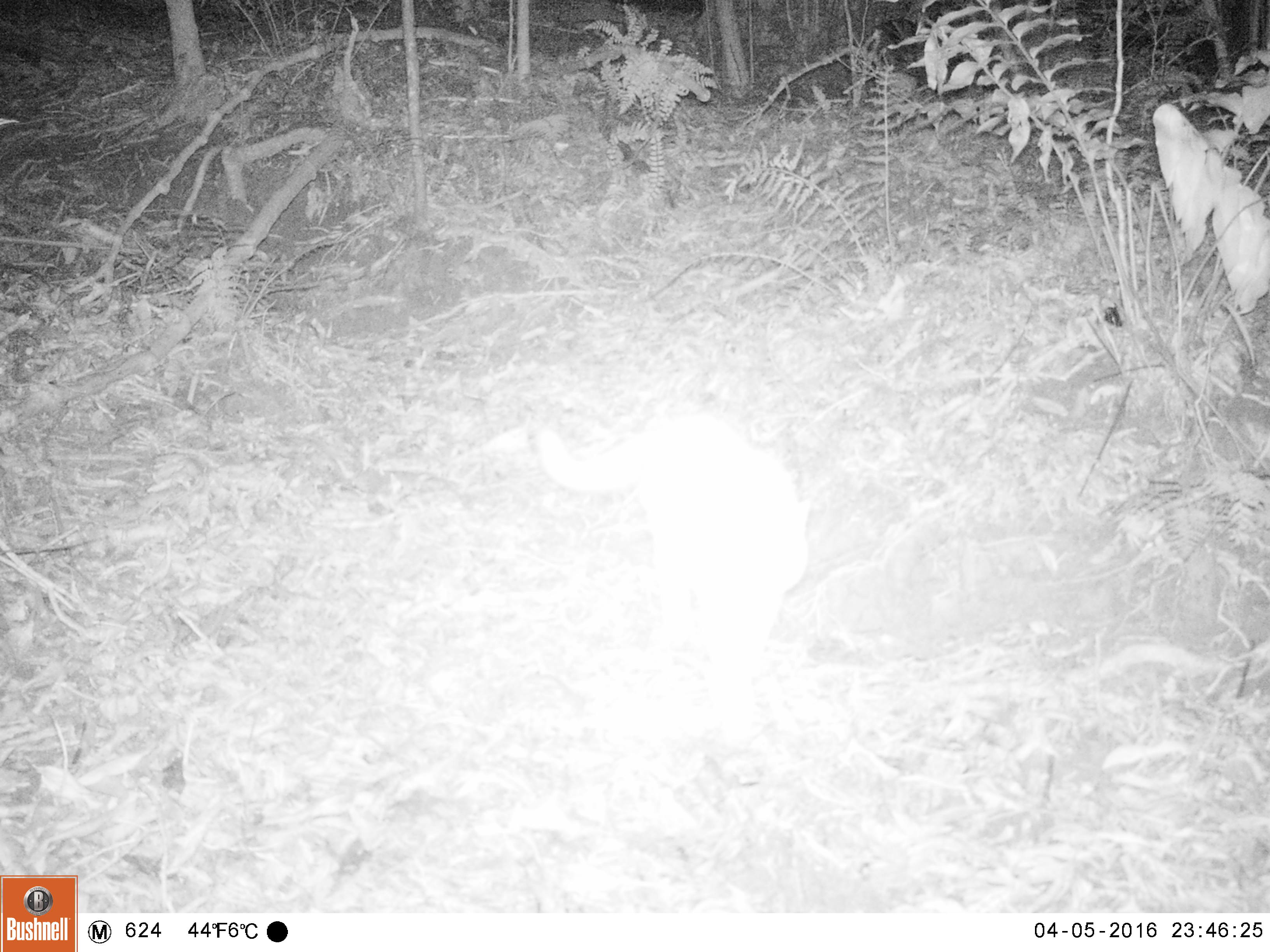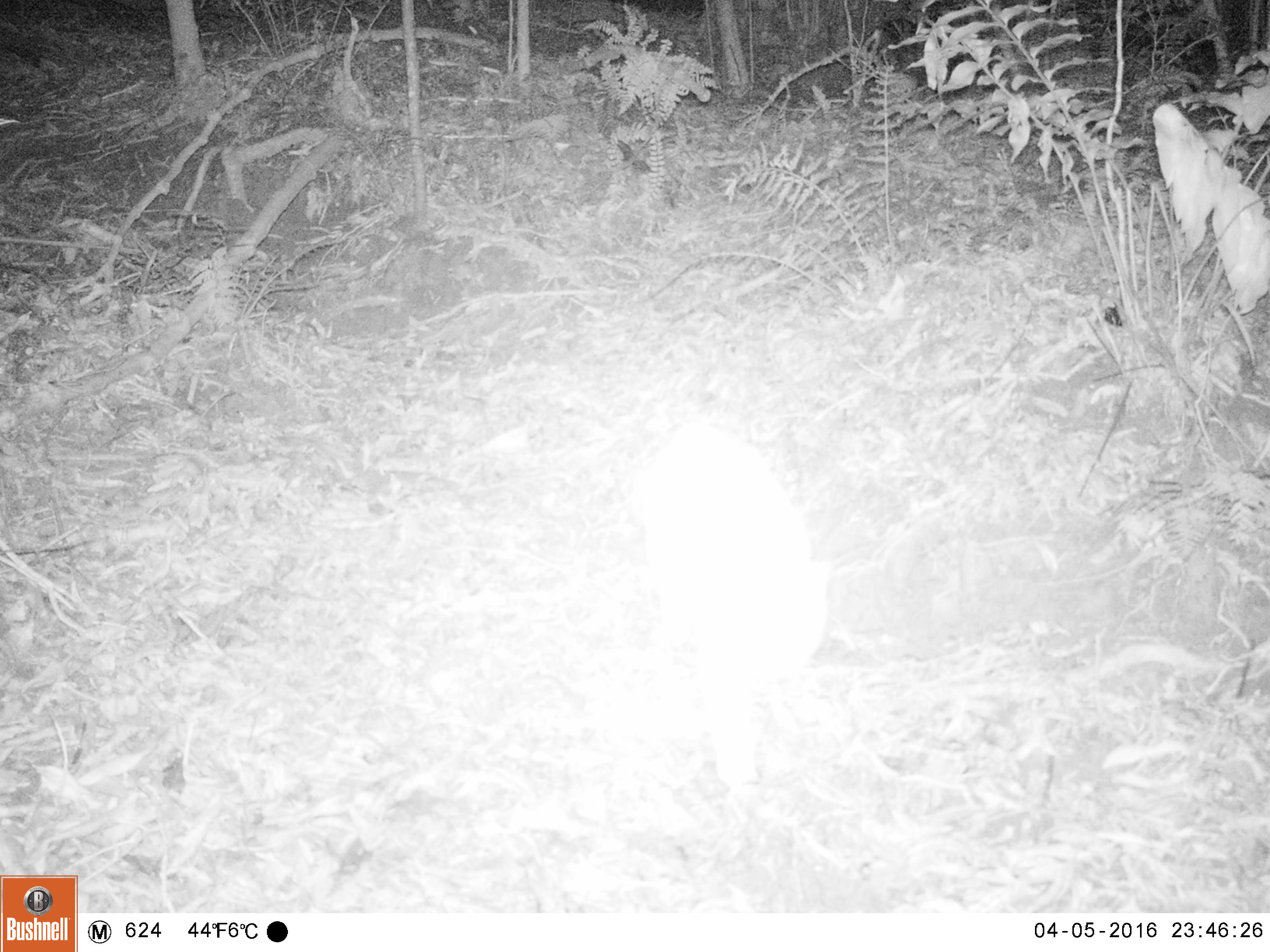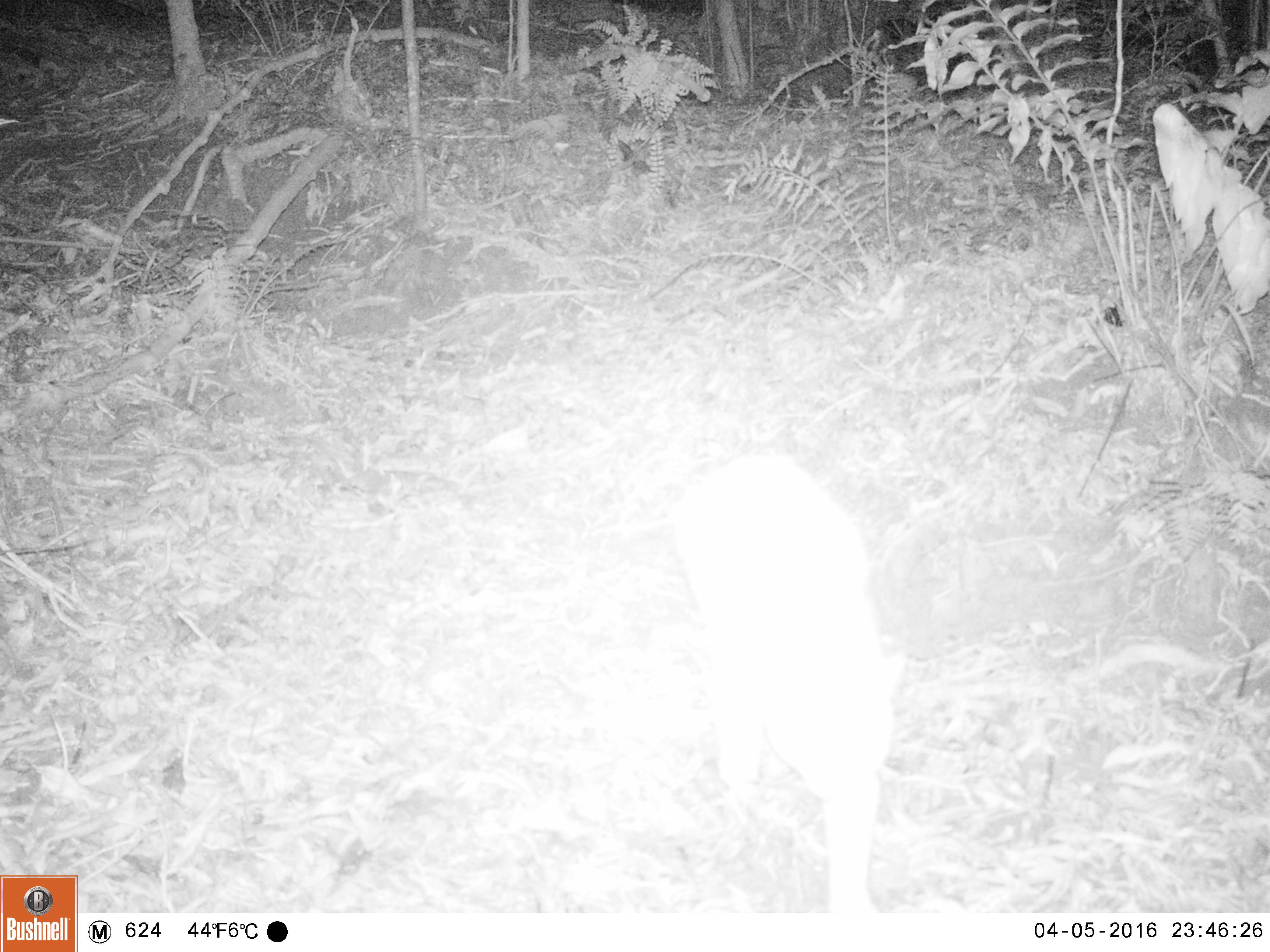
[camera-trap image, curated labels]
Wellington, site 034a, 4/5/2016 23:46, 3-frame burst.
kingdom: Animalia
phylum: Chordata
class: Mammalia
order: Carnivora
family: Felidae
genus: Felis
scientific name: Felis catus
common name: cat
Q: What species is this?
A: Cat (Felis catus).